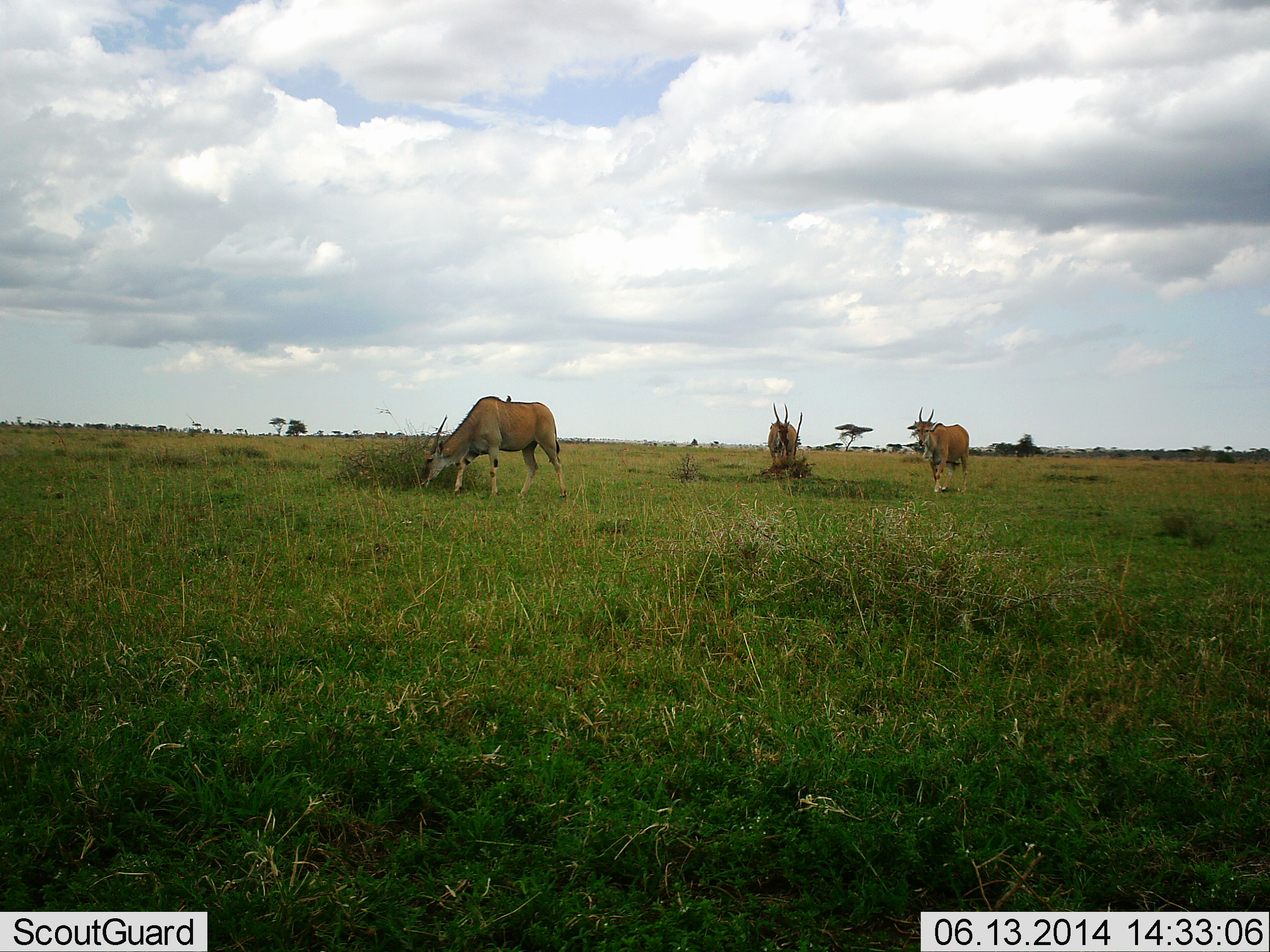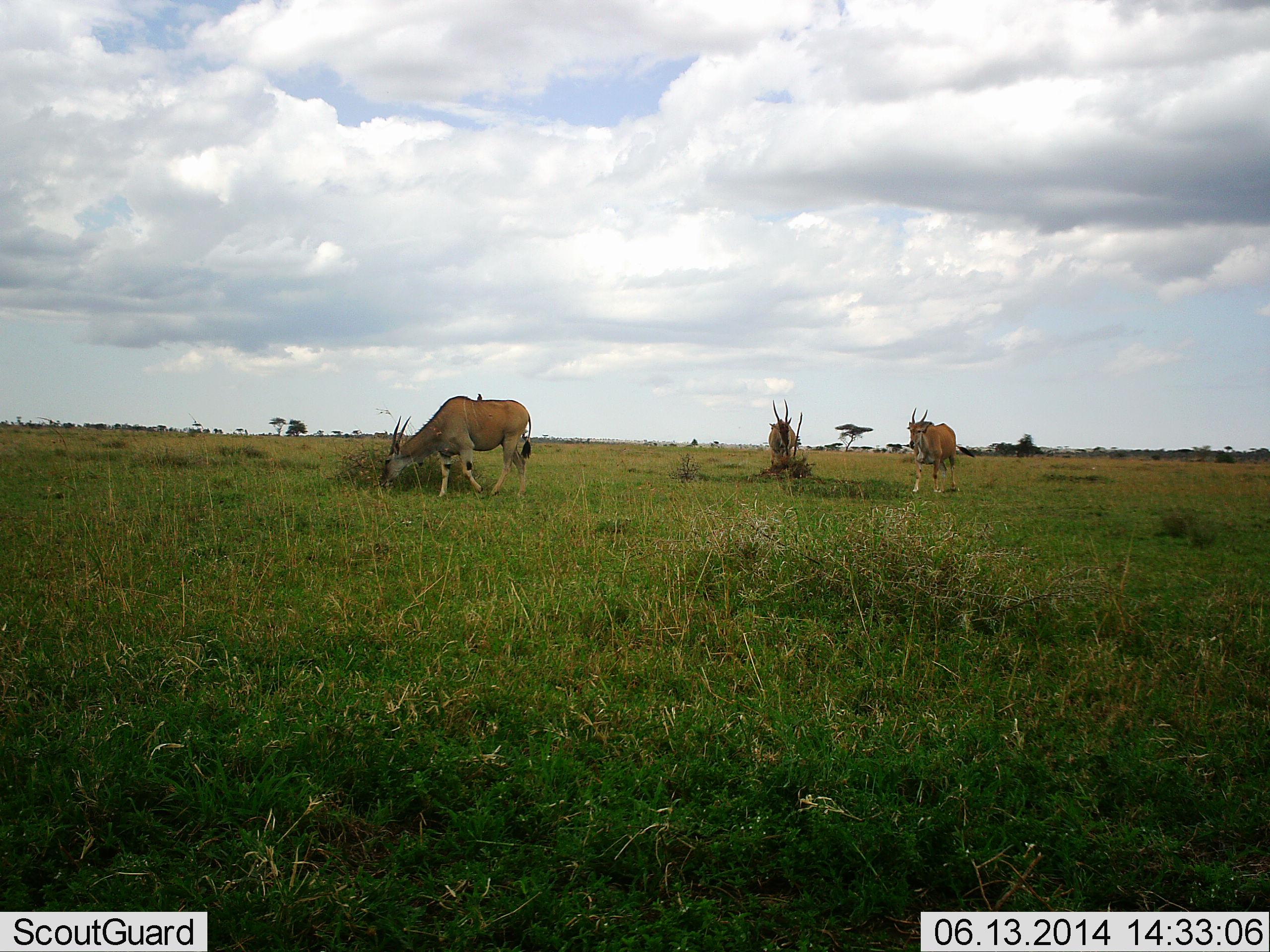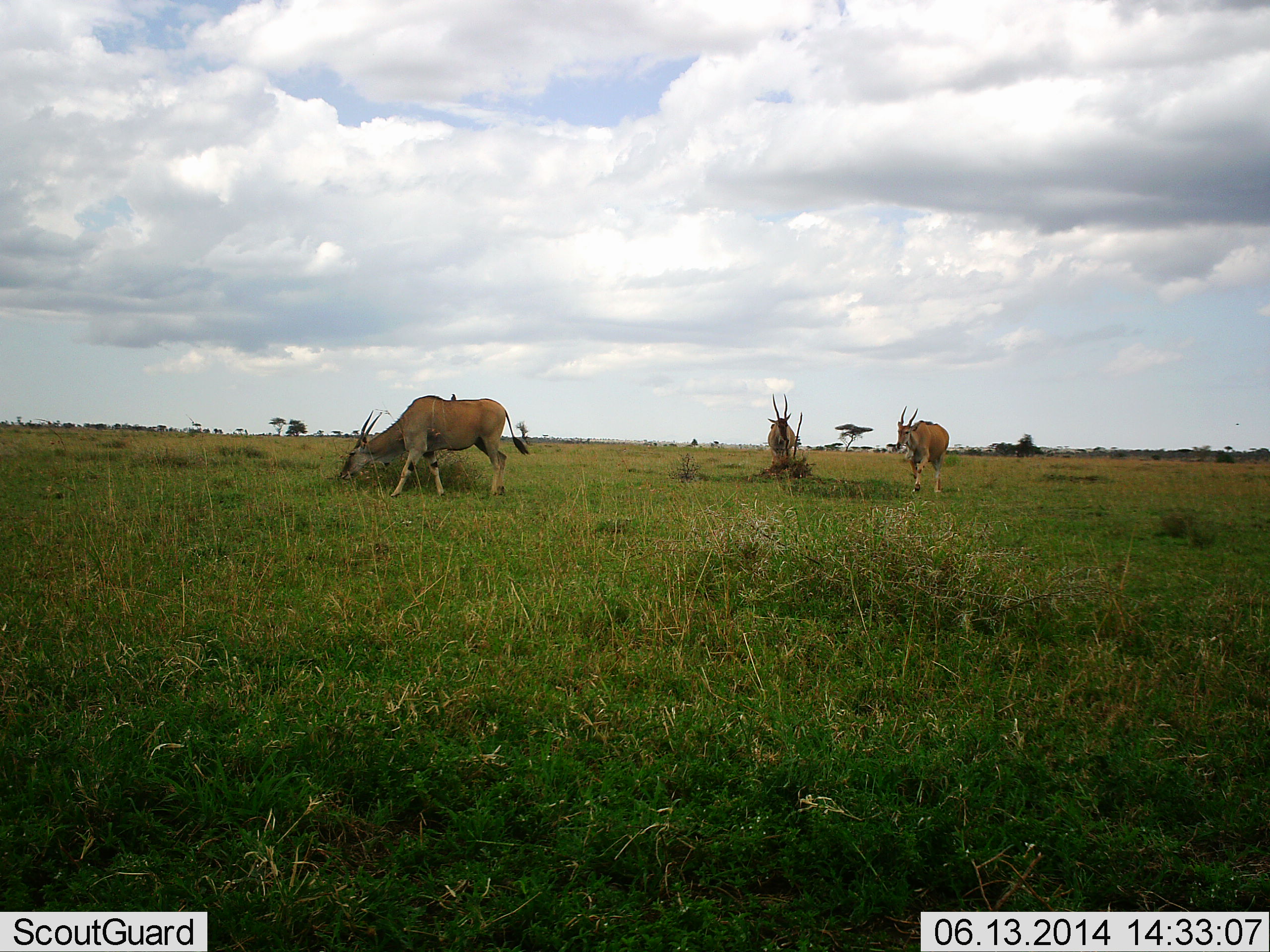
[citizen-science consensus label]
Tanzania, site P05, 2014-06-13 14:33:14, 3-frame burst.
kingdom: Animalia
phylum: Chordata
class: Mammalia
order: Artiodactyla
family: Bovidae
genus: Tragelaphus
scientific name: Tragelaphus oryx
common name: eland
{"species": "eland (Tragelaphus oryx)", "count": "3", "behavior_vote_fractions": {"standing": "31%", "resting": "0%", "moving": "57%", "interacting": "2%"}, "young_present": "0%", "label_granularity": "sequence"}